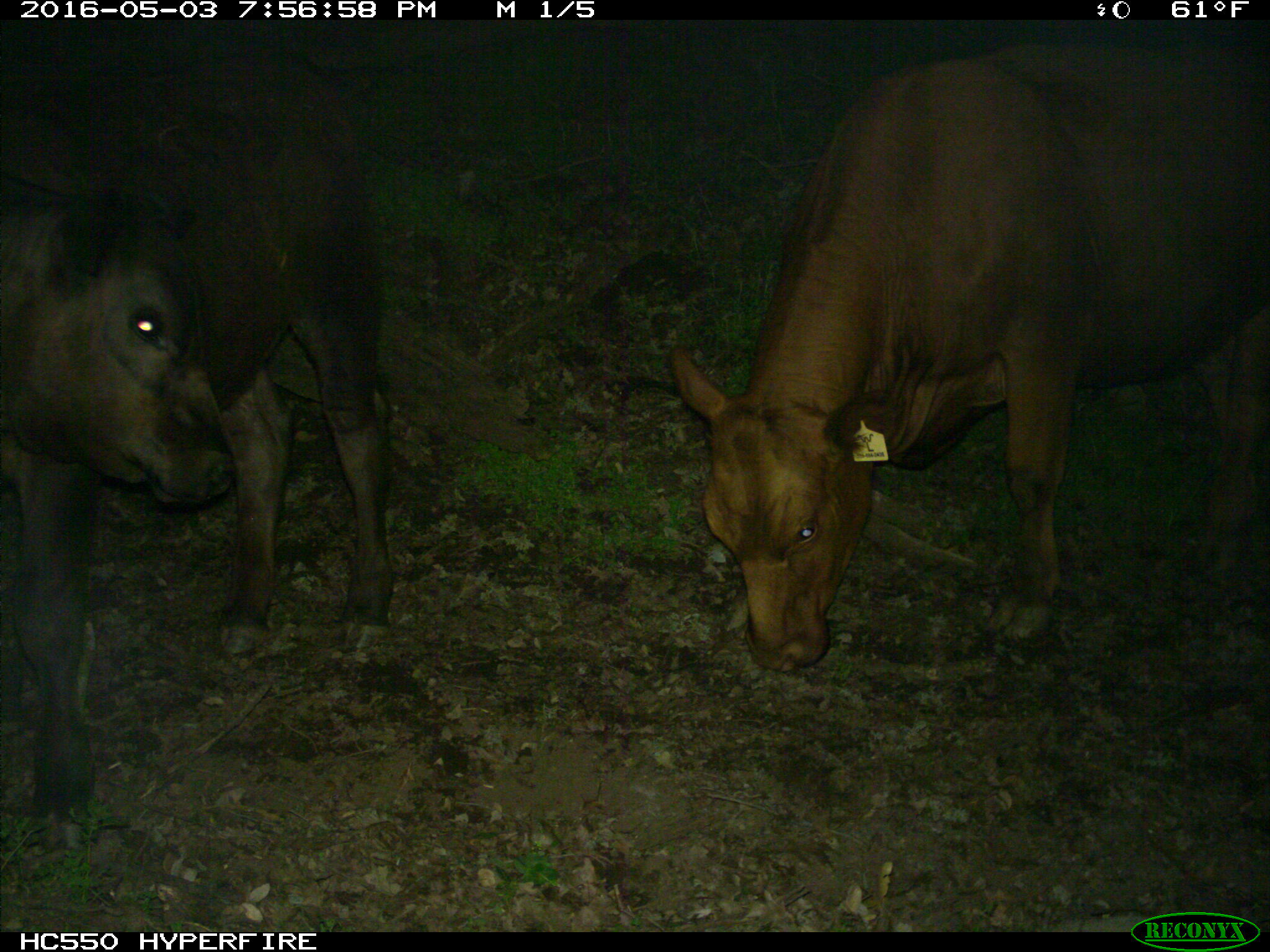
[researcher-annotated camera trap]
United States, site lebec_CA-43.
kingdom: Animalia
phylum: Chordata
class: Mammalia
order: Artiodactyla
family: Bovidae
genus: Bos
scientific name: Bos taurus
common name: domestic cow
Bos taurus (domestic cow).